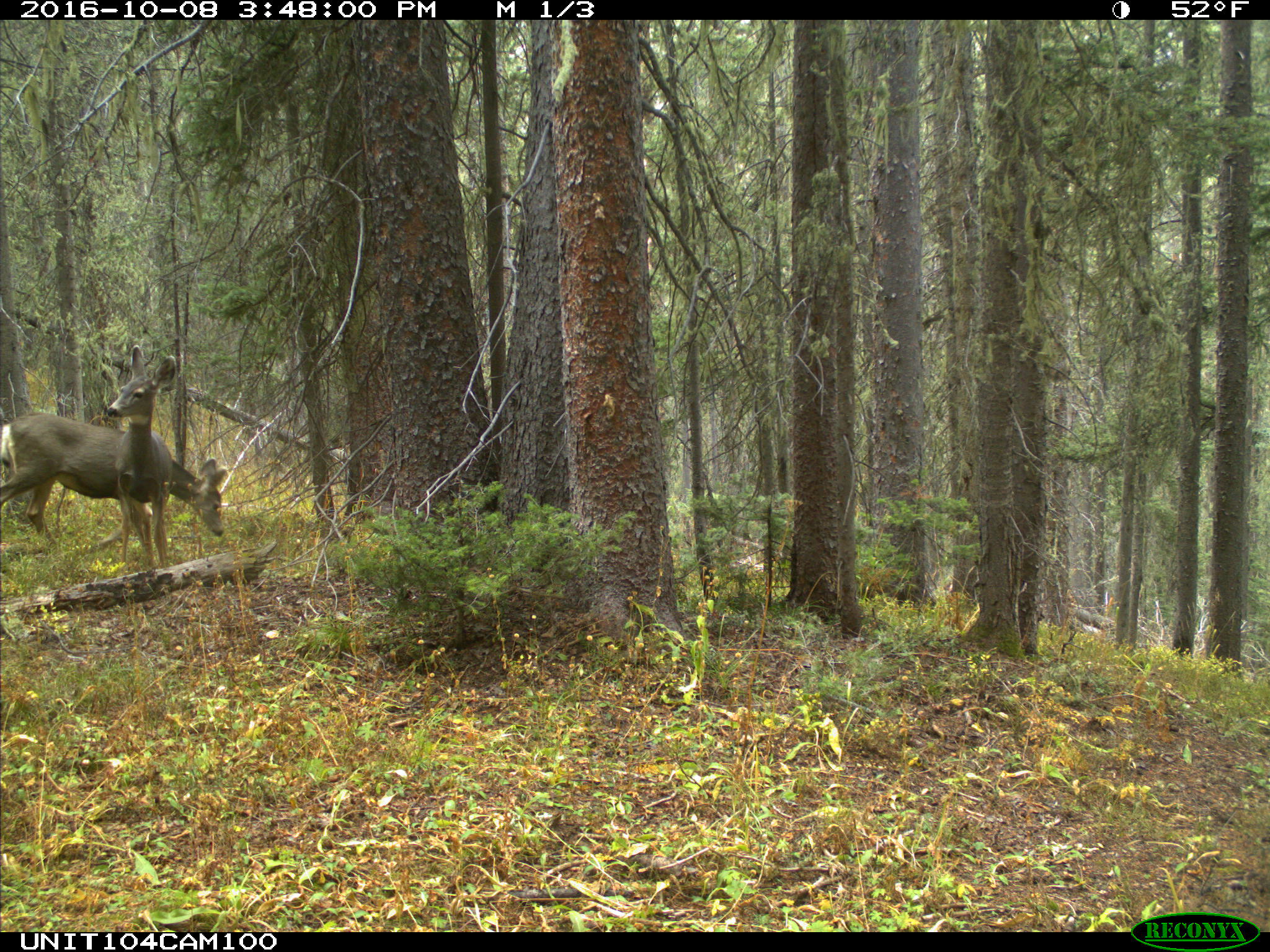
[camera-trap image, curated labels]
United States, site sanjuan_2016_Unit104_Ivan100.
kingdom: Animalia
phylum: Chordata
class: Mammalia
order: Artiodactyla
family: Cervidae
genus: Odocoileus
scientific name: Odocoileus hemionus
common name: mule deer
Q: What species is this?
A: Odocoileus hemionus (mule deer).